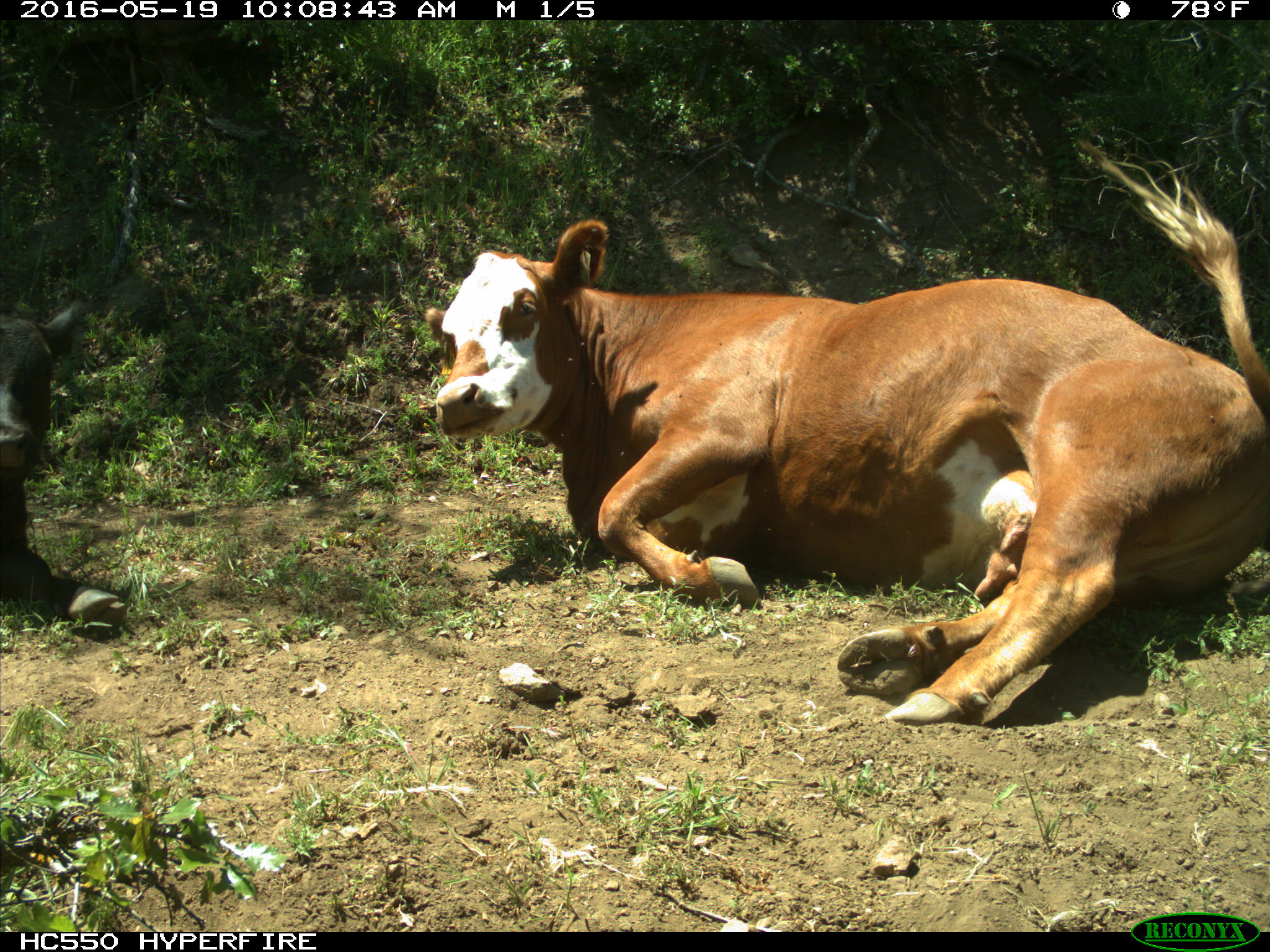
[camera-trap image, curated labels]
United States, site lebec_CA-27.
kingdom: Animalia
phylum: Chordata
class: Mammalia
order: Artiodactyla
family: Bovidae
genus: Bos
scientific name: Bos taurus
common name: domestic cow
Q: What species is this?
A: Bos taurus (domestic cow).